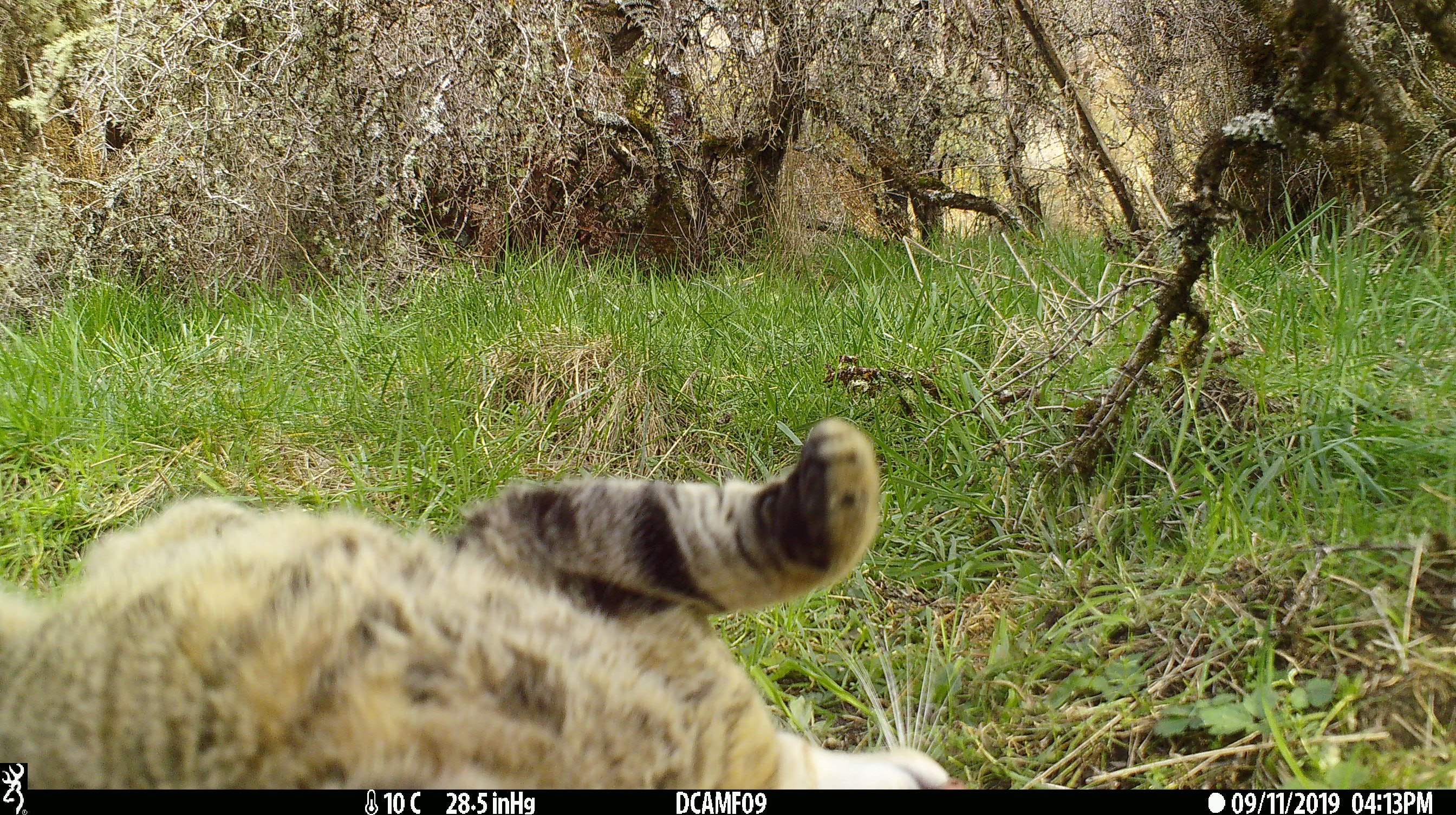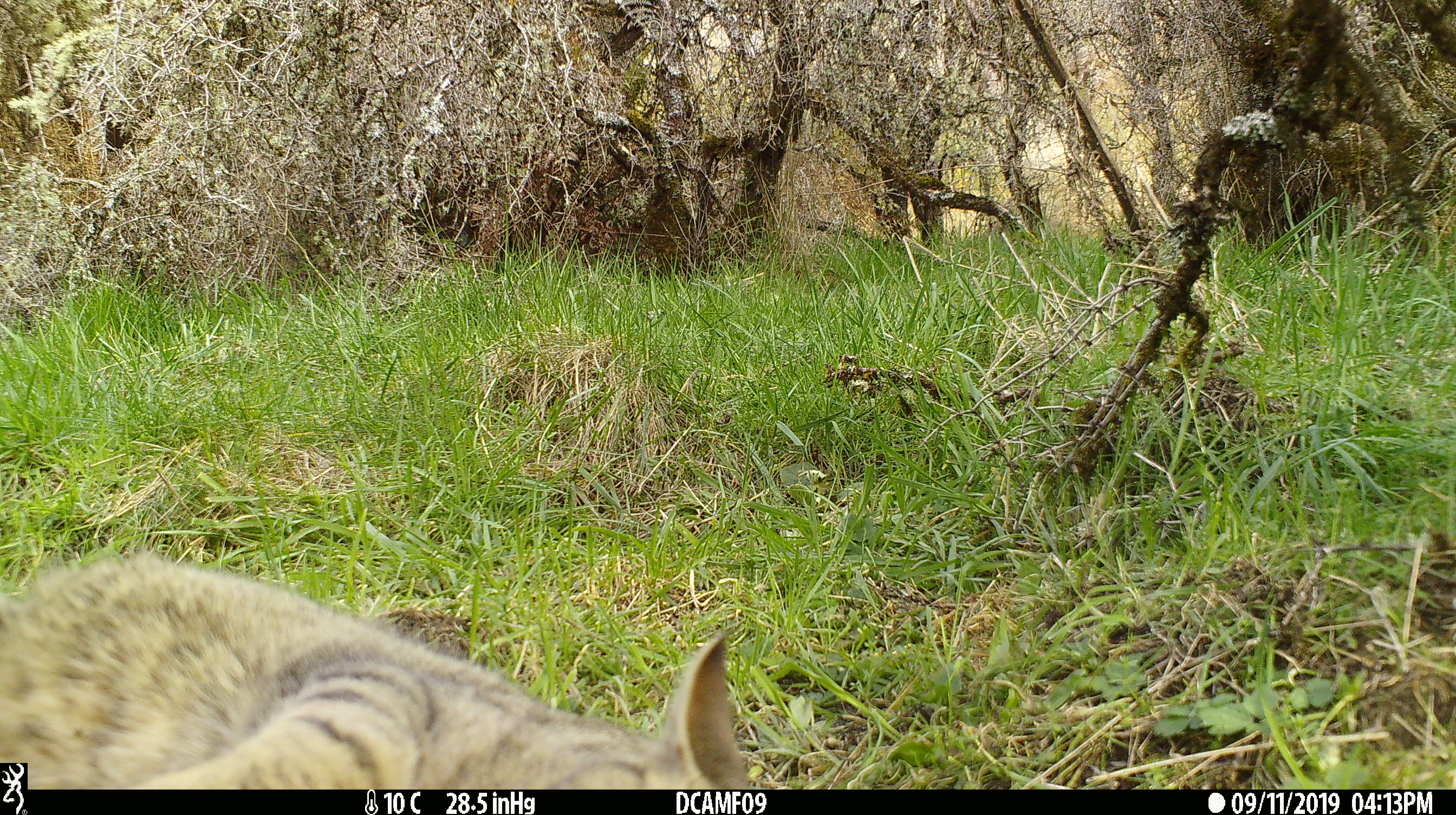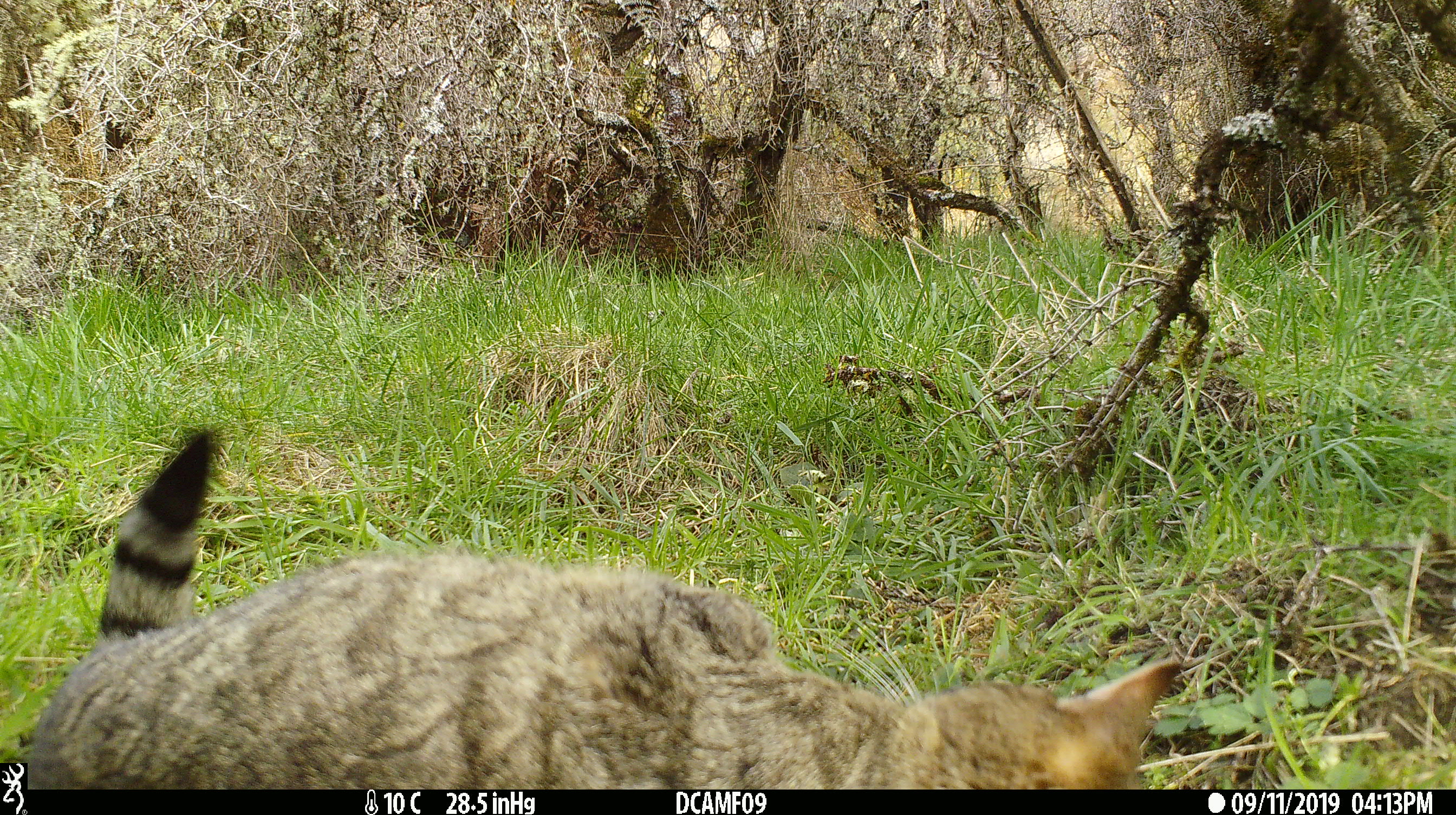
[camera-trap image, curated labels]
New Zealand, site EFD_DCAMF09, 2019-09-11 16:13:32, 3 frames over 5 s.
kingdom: Animalia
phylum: Chordata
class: Mammalia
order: Carnivora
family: Felidae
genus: Felis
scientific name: Felis catus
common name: domestic cat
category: cat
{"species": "cat (domestic cat) (Felis catus)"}